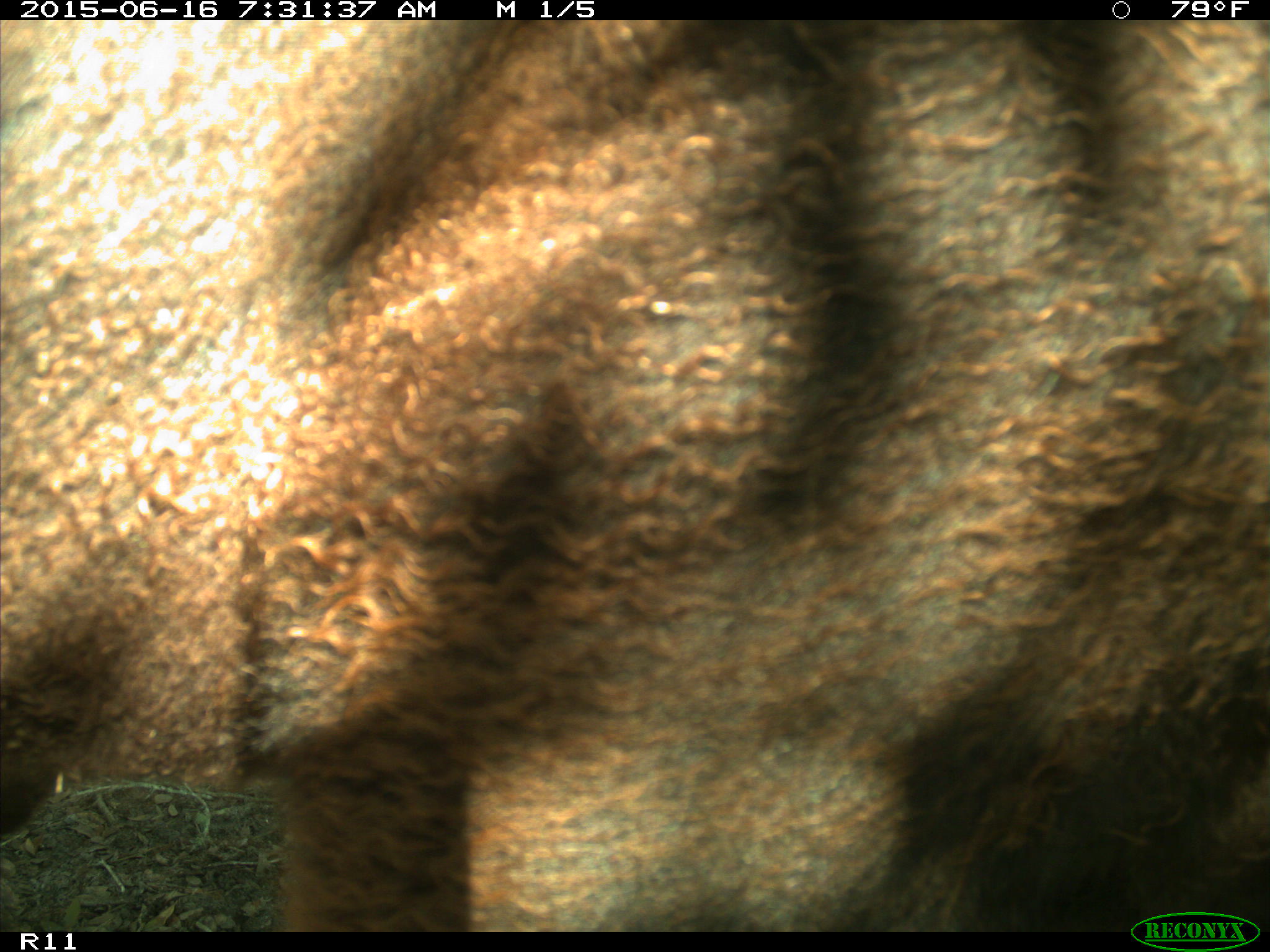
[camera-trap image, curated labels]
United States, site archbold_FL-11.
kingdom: Animalia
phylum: Chordata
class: Mammalia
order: Artiodactyla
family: Bovidae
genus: Bos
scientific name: Bos taurus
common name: domestic cow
Bos taurus (domestic cow).